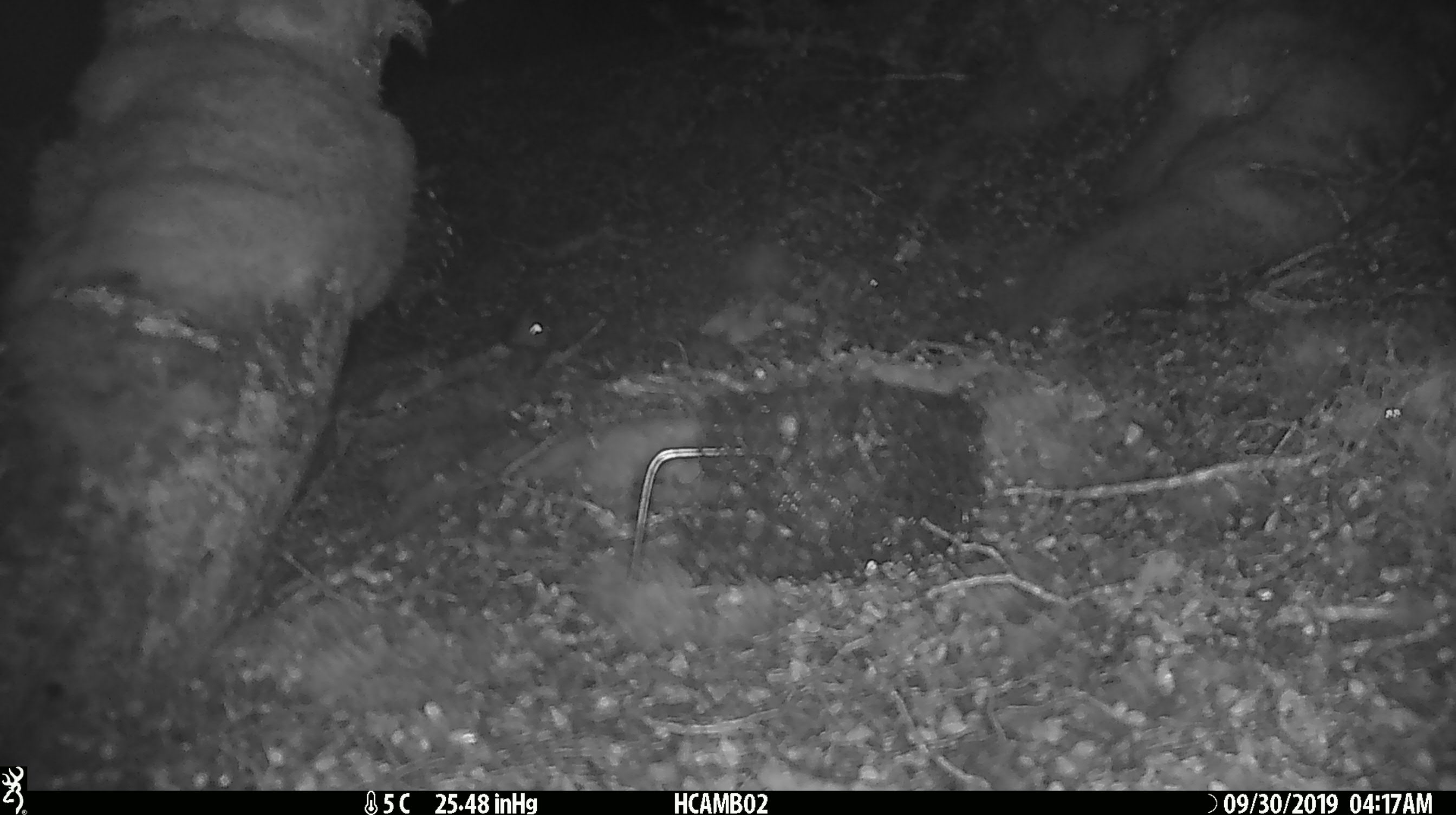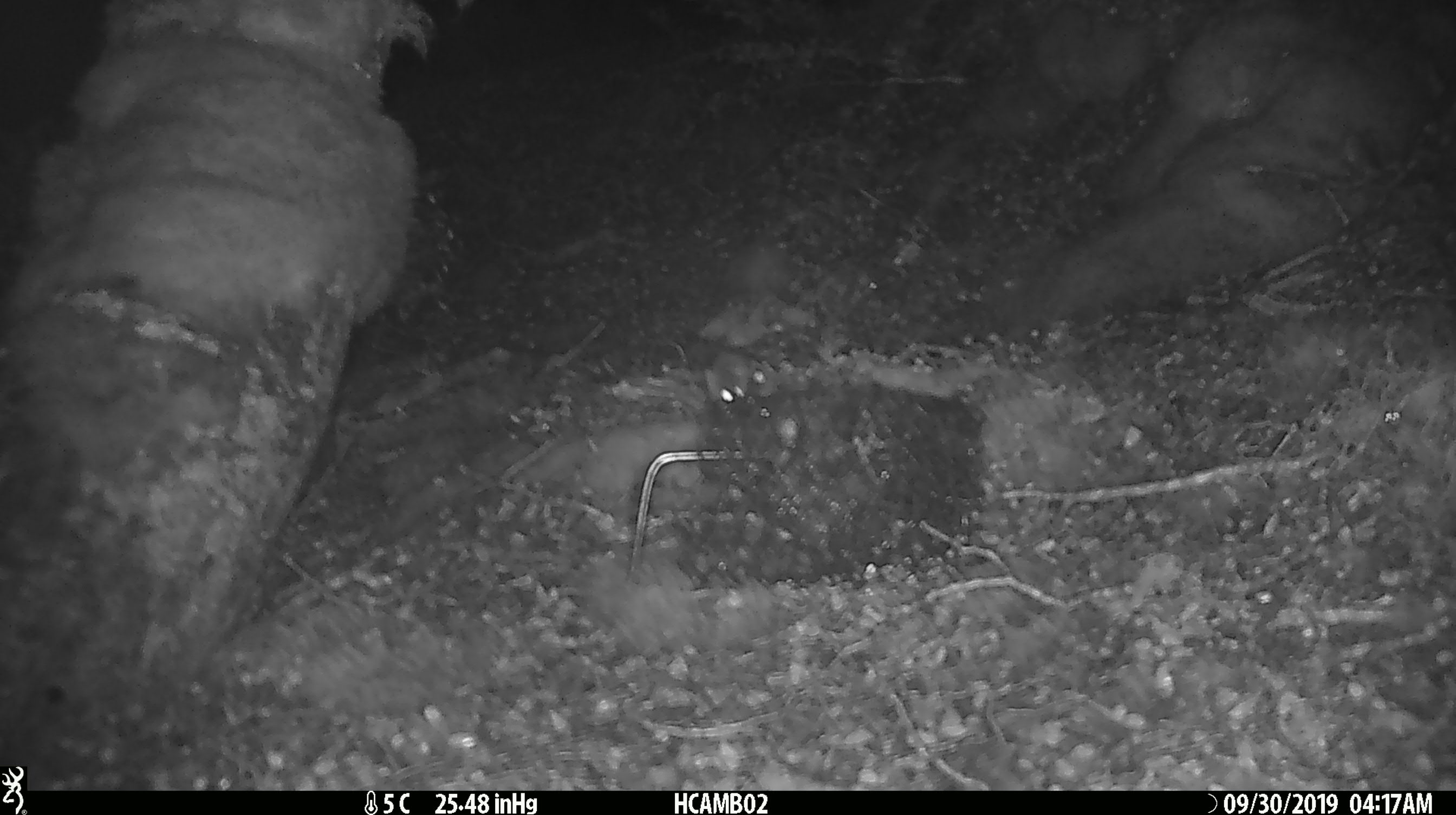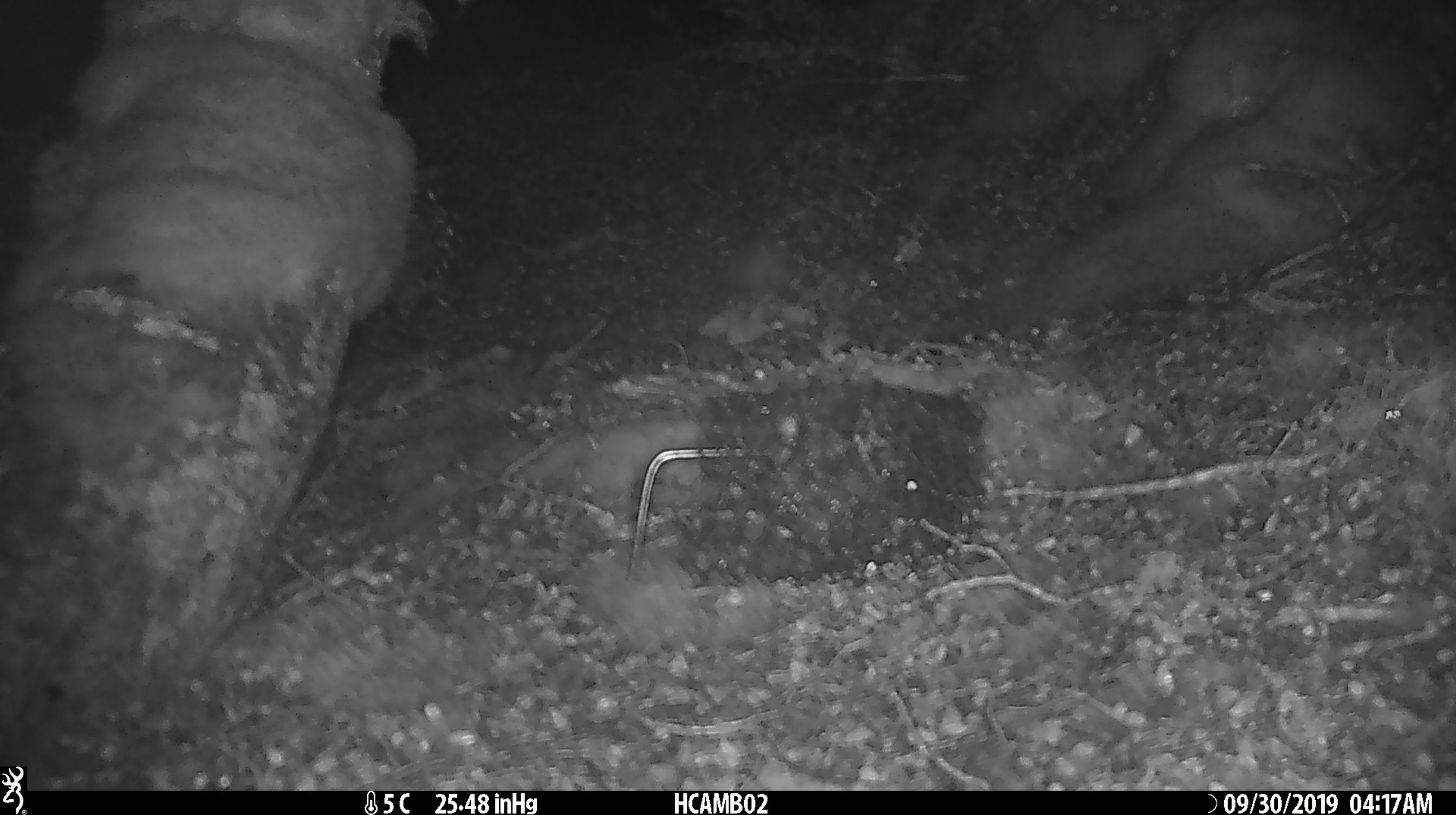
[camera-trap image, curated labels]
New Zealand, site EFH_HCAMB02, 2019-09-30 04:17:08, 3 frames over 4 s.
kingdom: Animalia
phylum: Chordata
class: Mammalia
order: Rodentia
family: Muridae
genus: Mus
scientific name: Mus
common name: mouse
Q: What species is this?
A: Mouse (Mus).